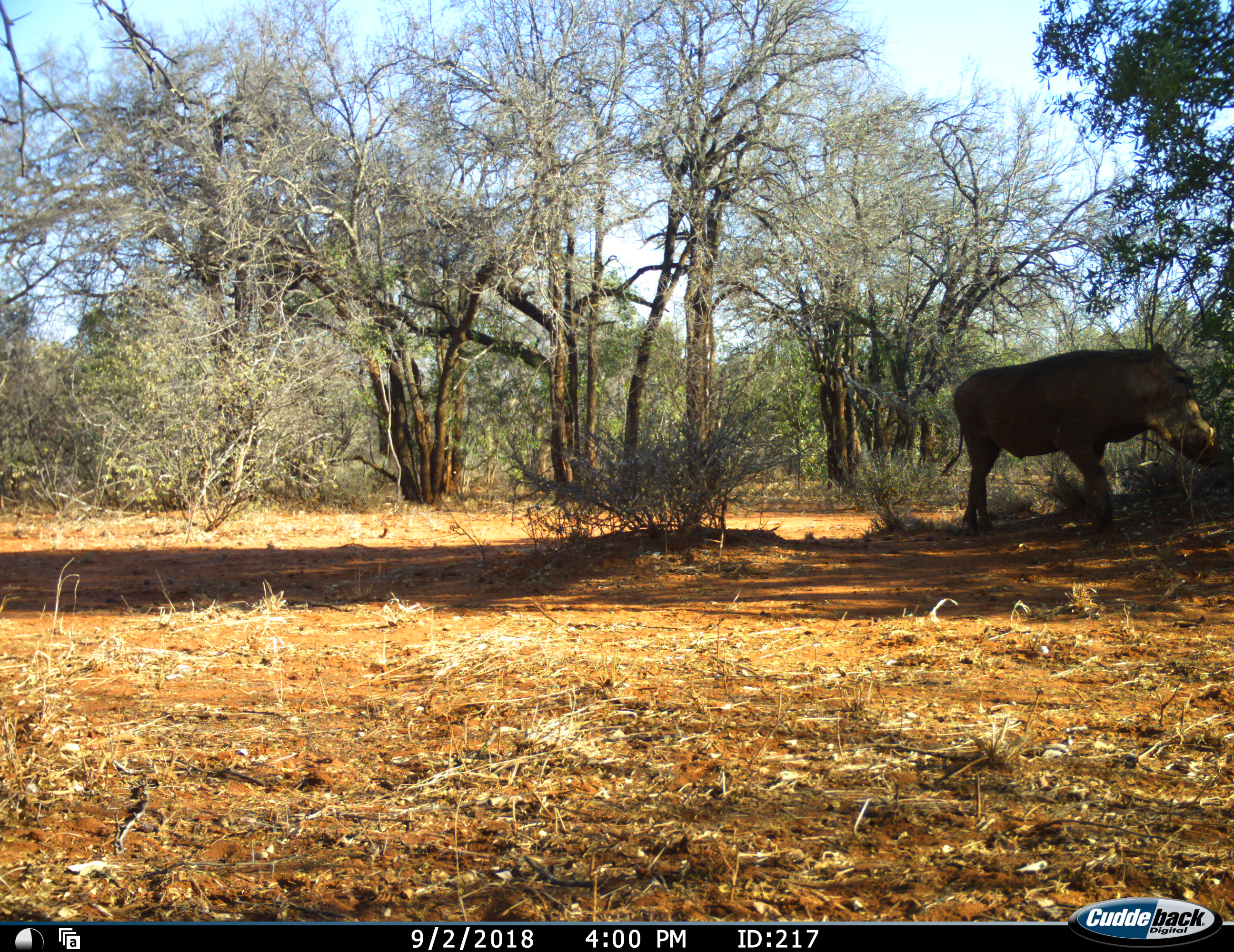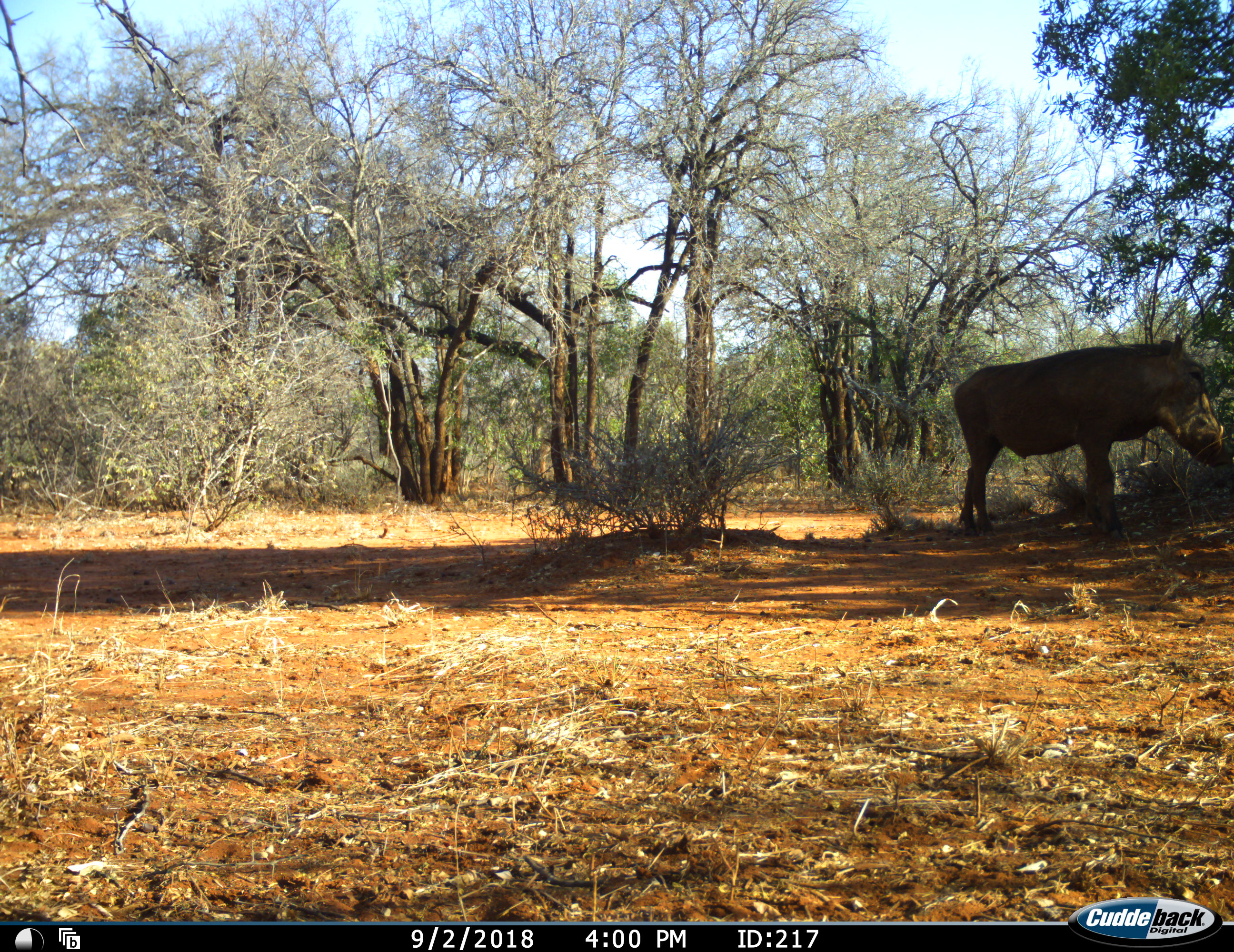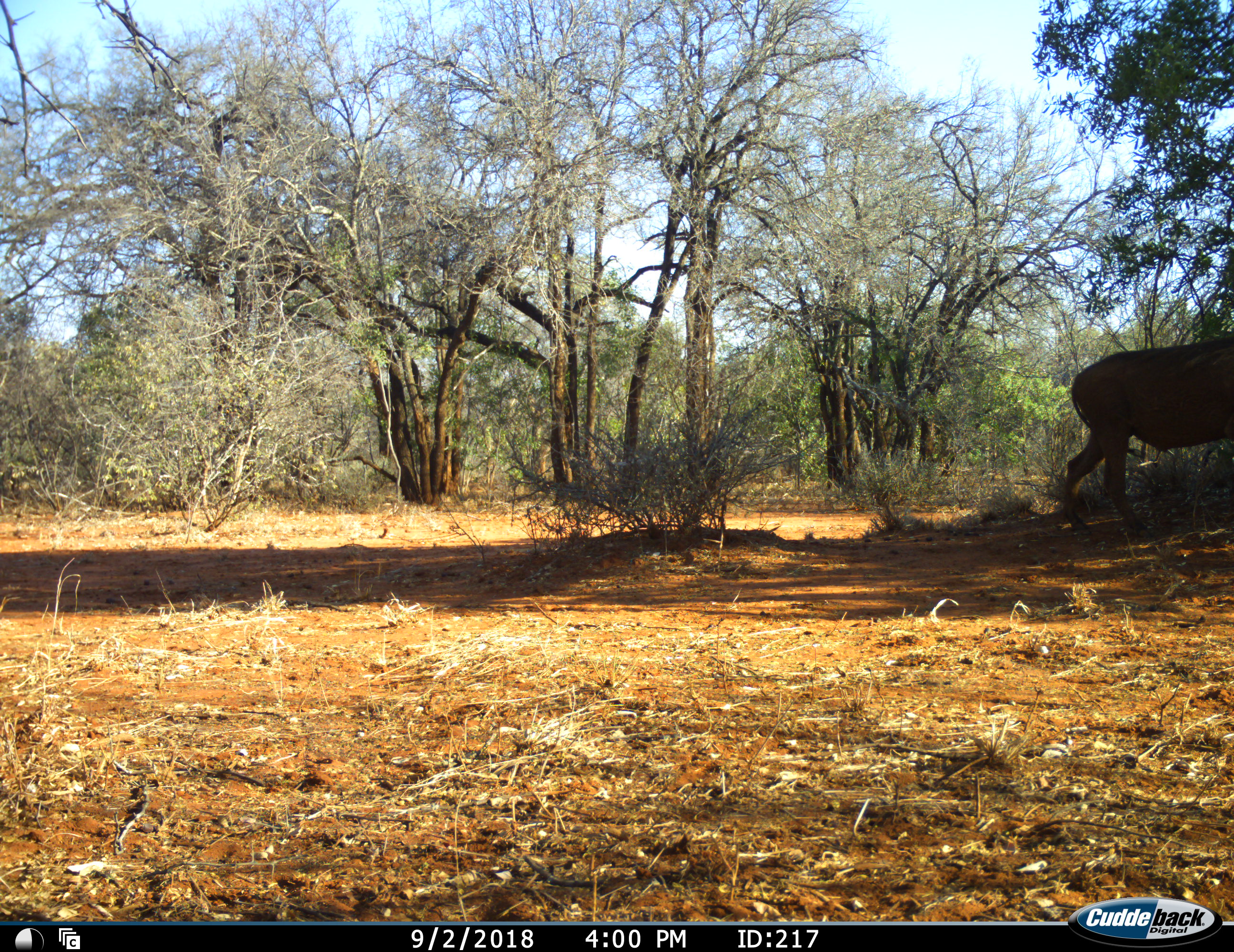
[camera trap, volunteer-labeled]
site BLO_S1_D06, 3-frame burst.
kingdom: Animalia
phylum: Chordata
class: Mammalia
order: Artiodactyla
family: Suidae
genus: Phacochoerus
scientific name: Phacochoerus africanus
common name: warthog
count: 1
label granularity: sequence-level